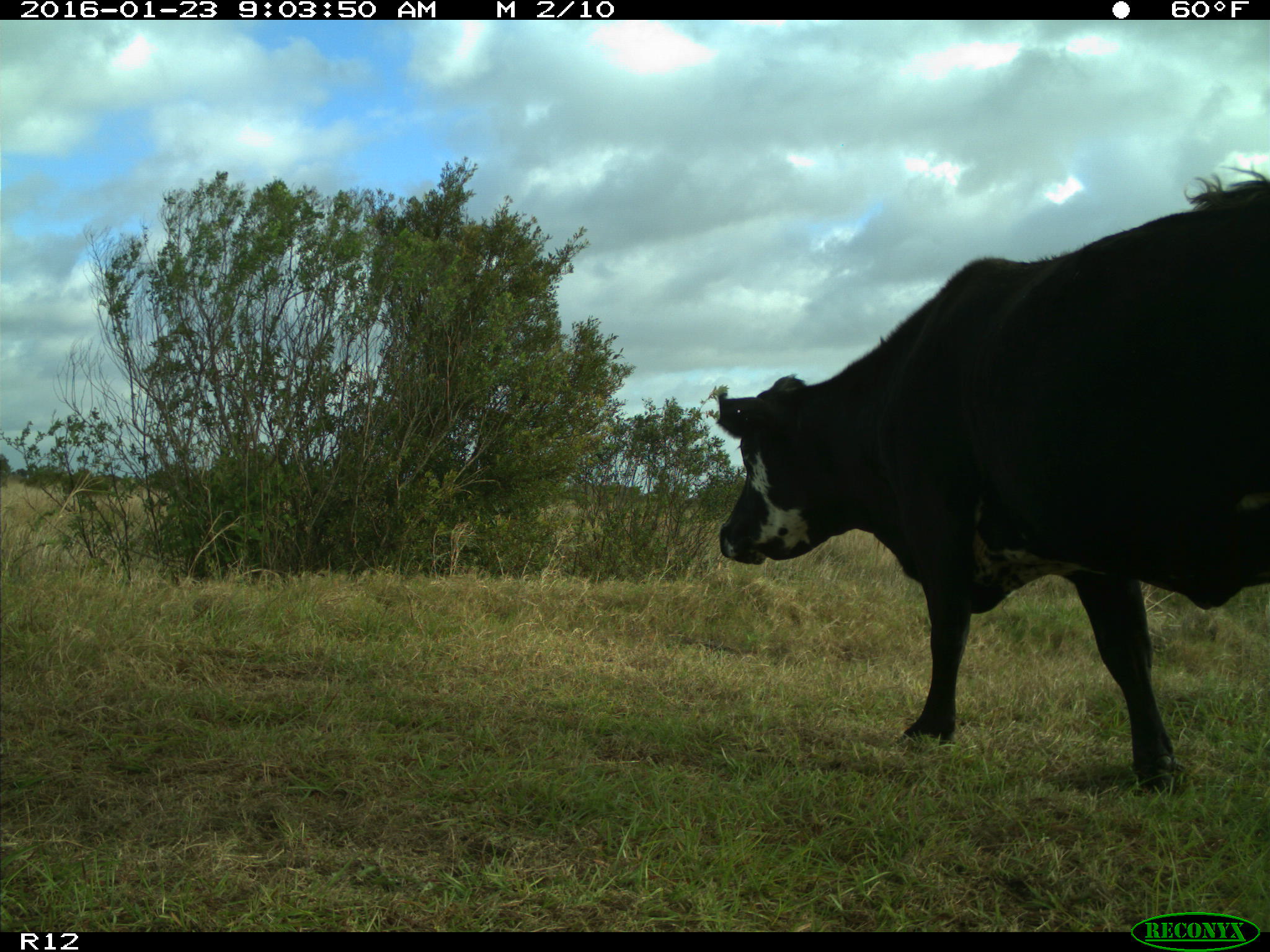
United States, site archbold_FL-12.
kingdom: Animalia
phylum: Chordata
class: Mammalia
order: Artiodactyla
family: Bovidae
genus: Bos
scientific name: Bos taurus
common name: domestic cow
Bos taurus (domestic cow).